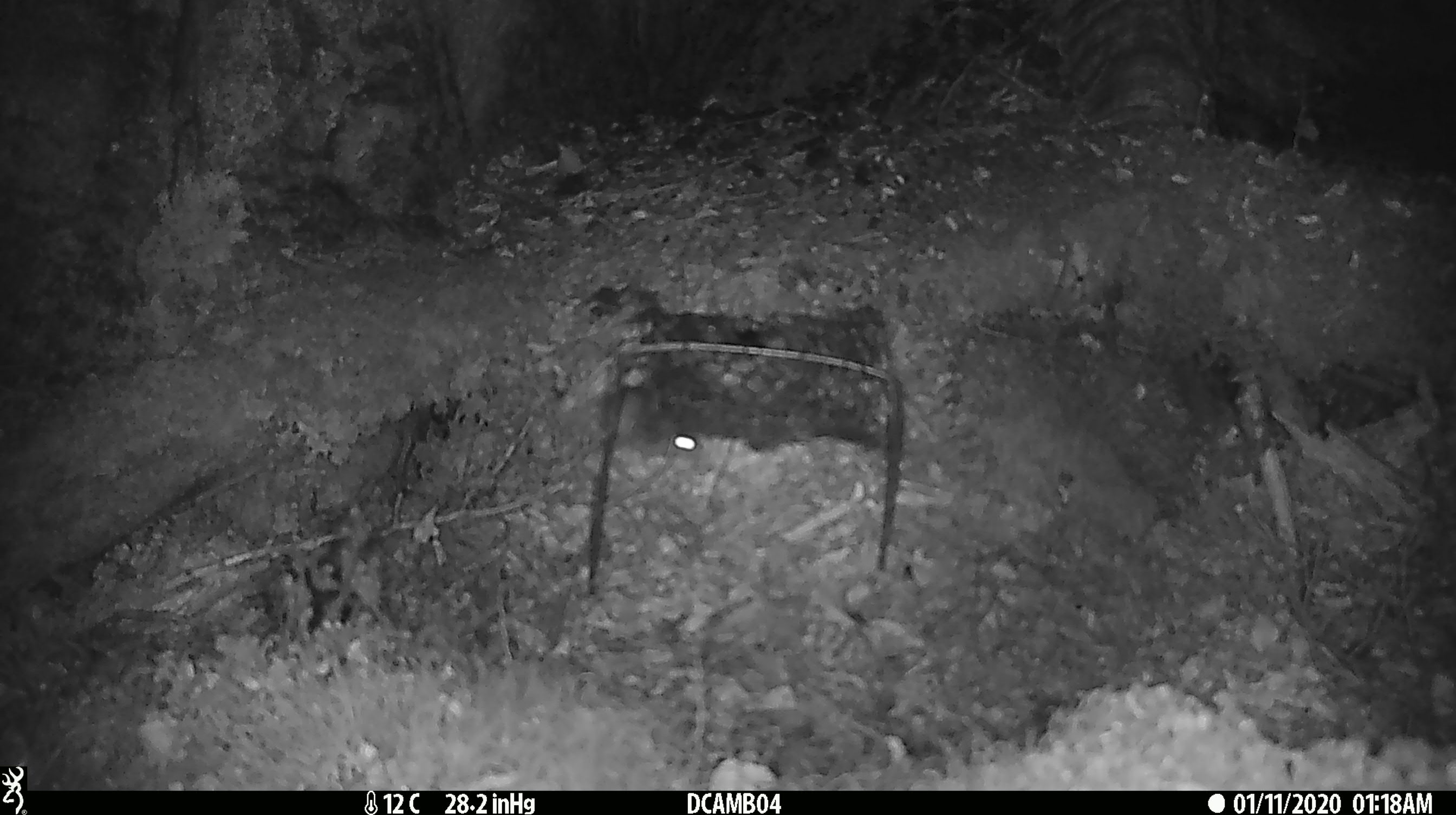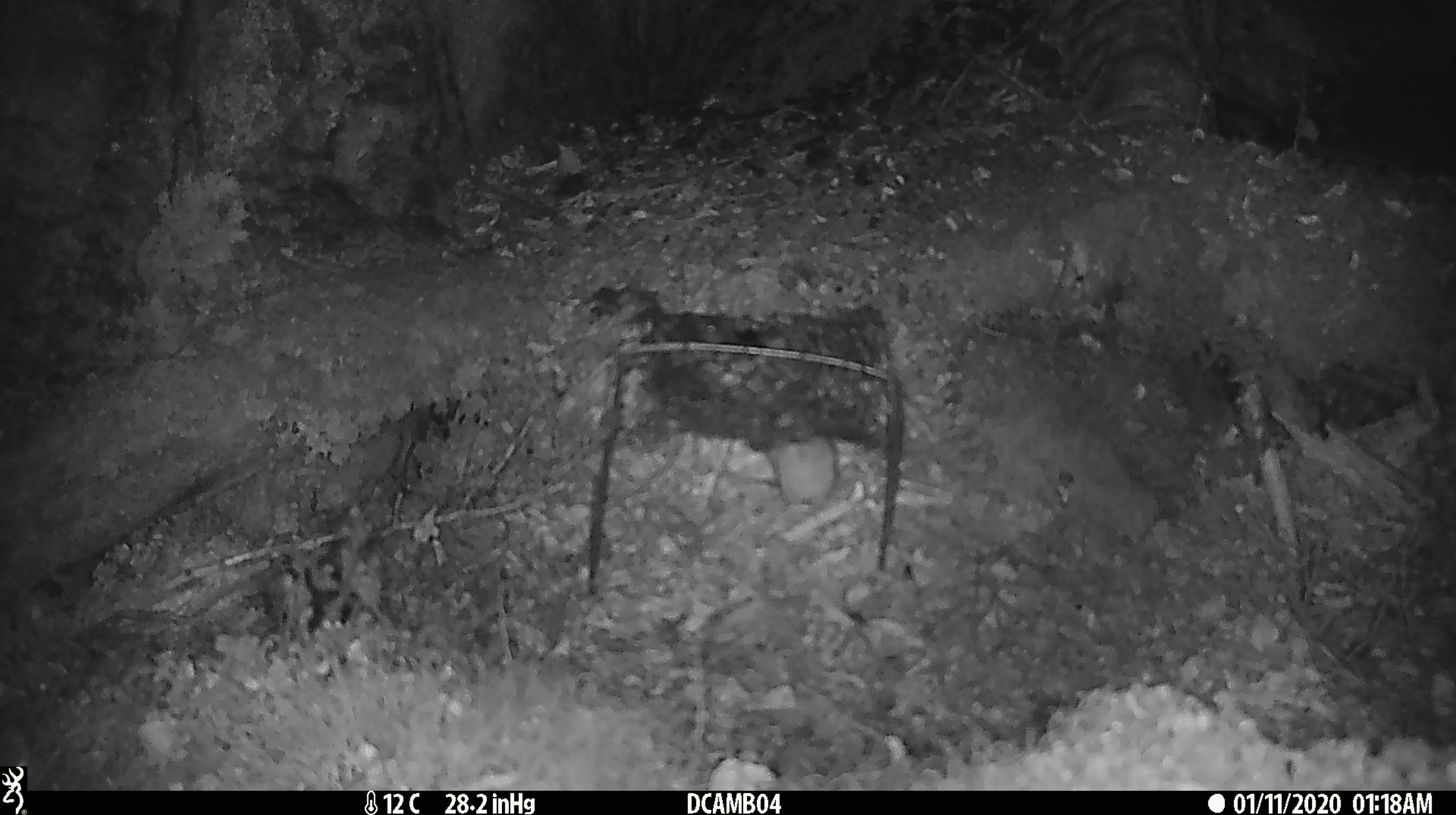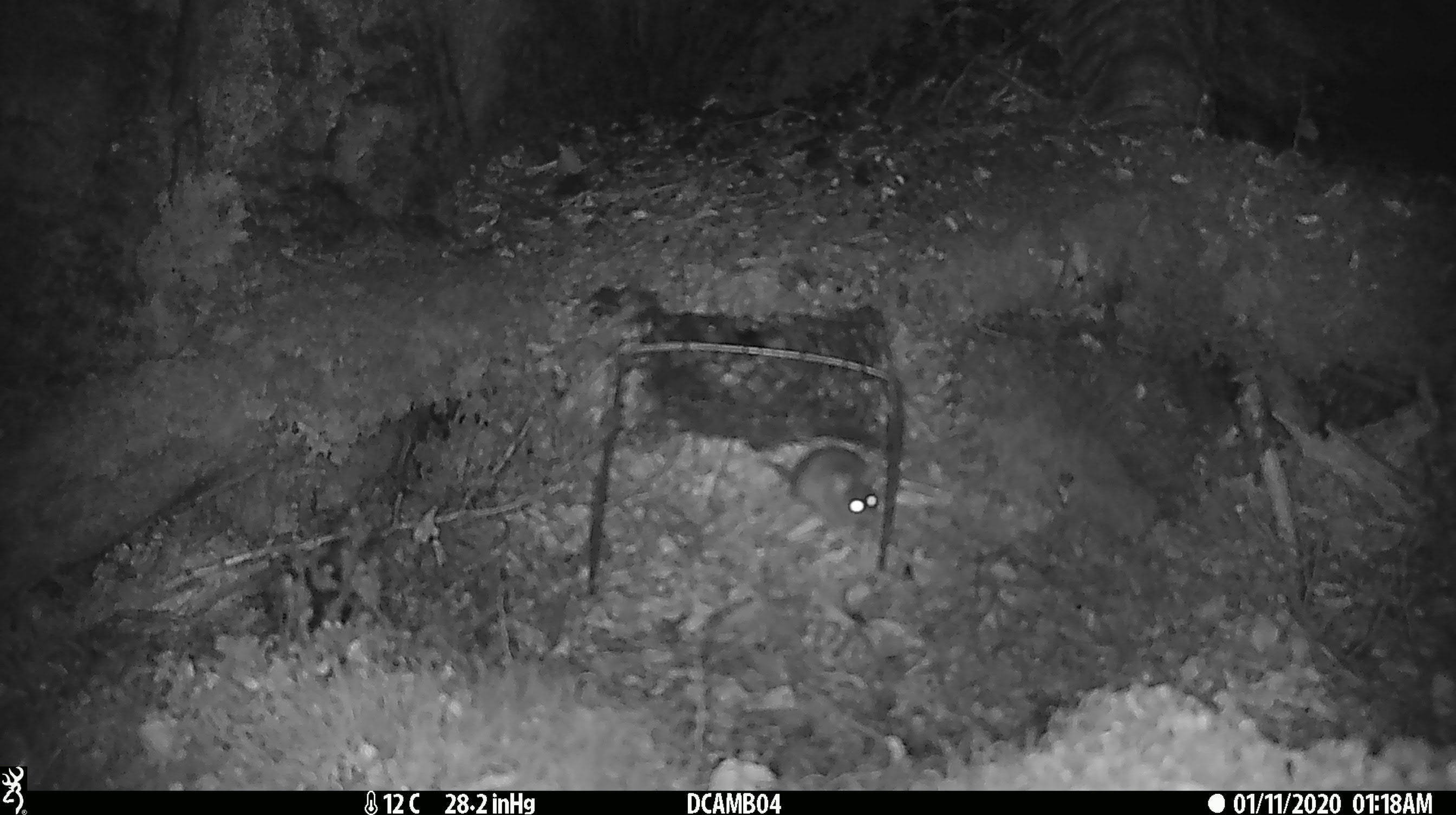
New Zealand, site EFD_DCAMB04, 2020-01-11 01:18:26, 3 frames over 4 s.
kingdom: Animalia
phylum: Chordata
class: Mammalia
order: Rodentia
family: Muridae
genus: Mus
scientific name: Mus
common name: mouse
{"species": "mouse (Mus)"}